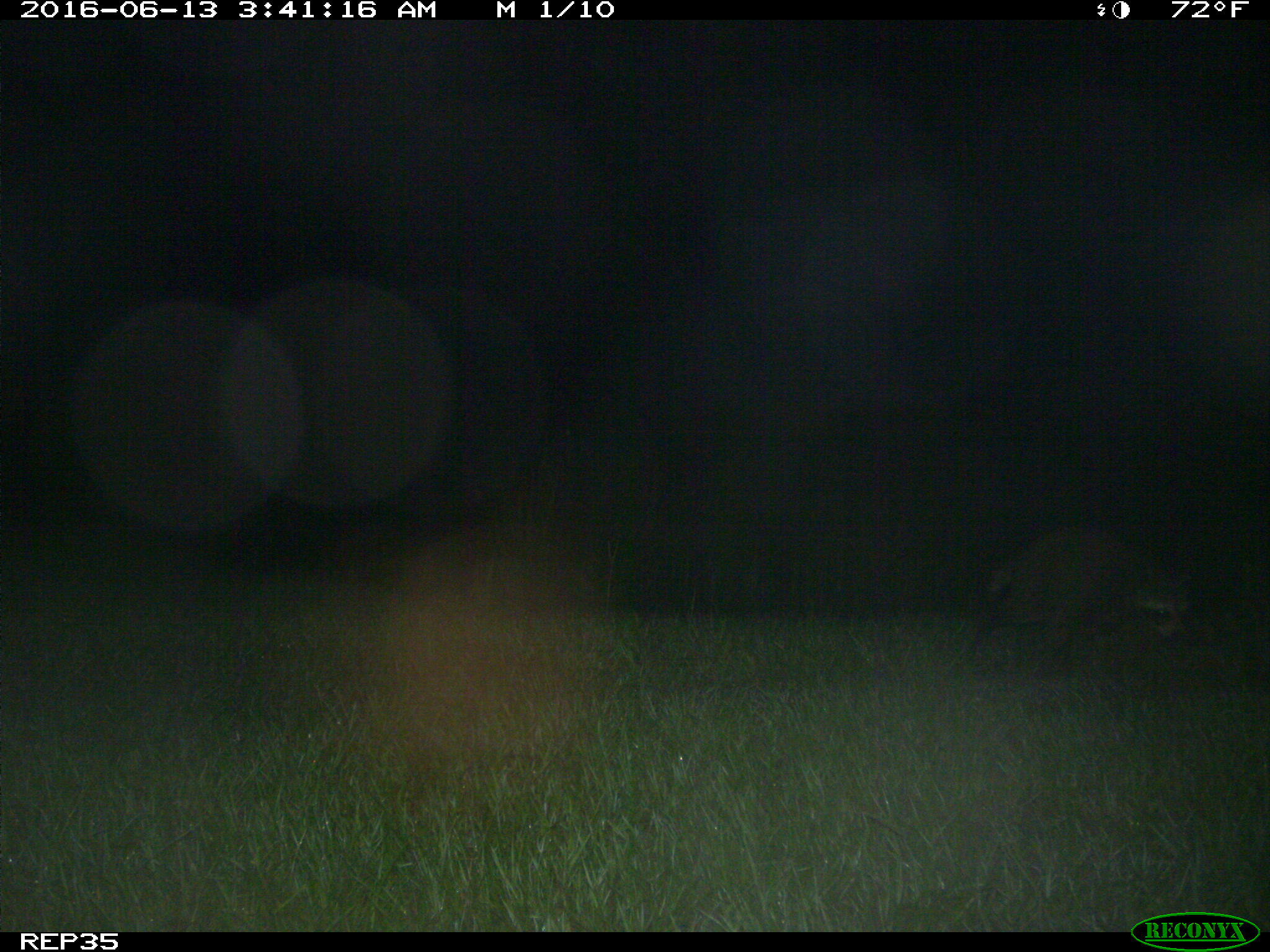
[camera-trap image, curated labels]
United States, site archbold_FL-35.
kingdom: Animalia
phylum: Chordata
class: Mammalia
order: Carnivora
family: Procyonidae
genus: Procyon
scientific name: Procyon lotor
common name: common raccoon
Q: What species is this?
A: Procyon lotor (common raccoon).